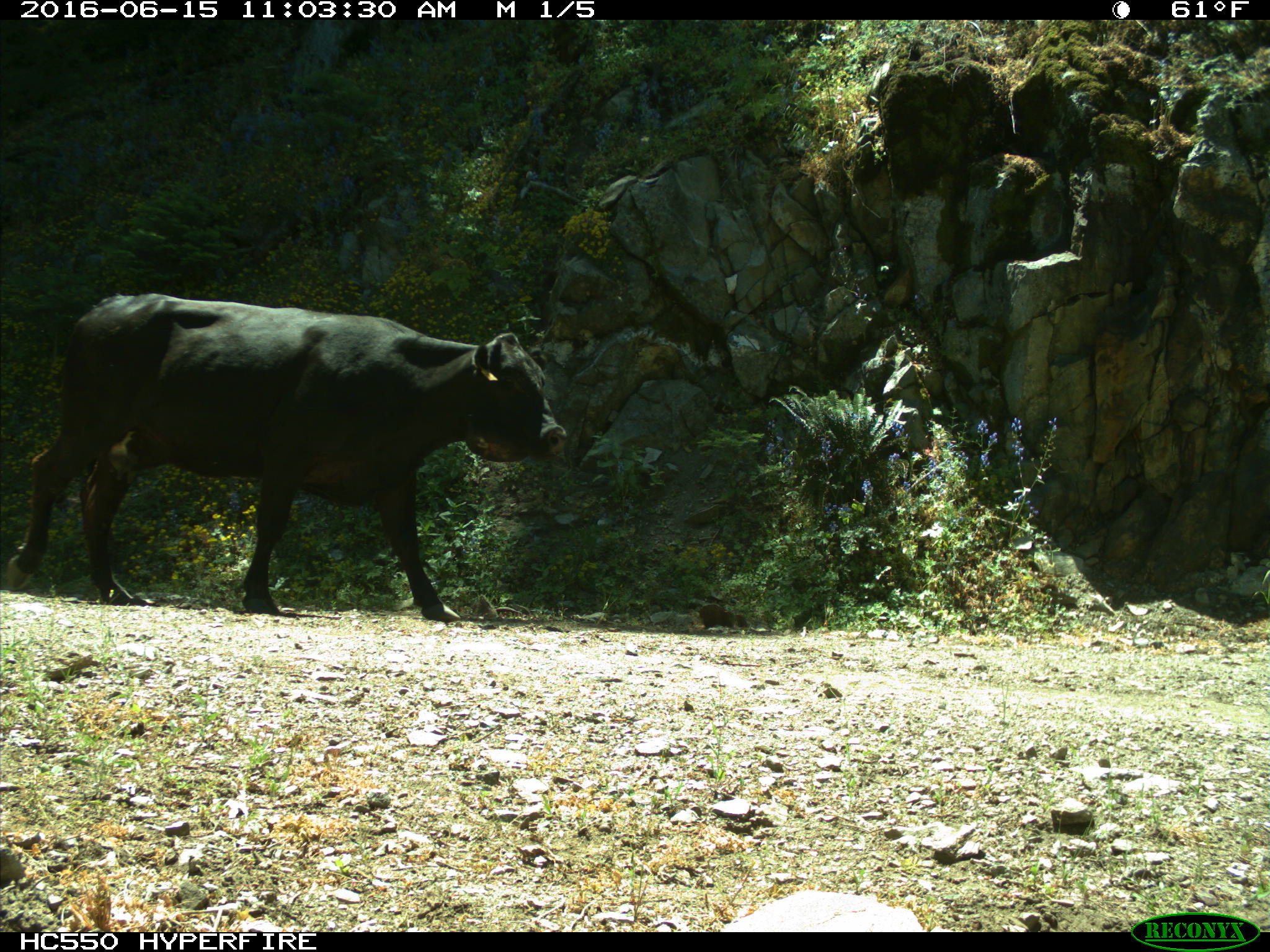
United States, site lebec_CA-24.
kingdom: Animalia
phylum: Chordata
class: Mammalia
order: Artiodactyla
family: Bovidae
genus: Bos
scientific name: Bos taurus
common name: domestic cow